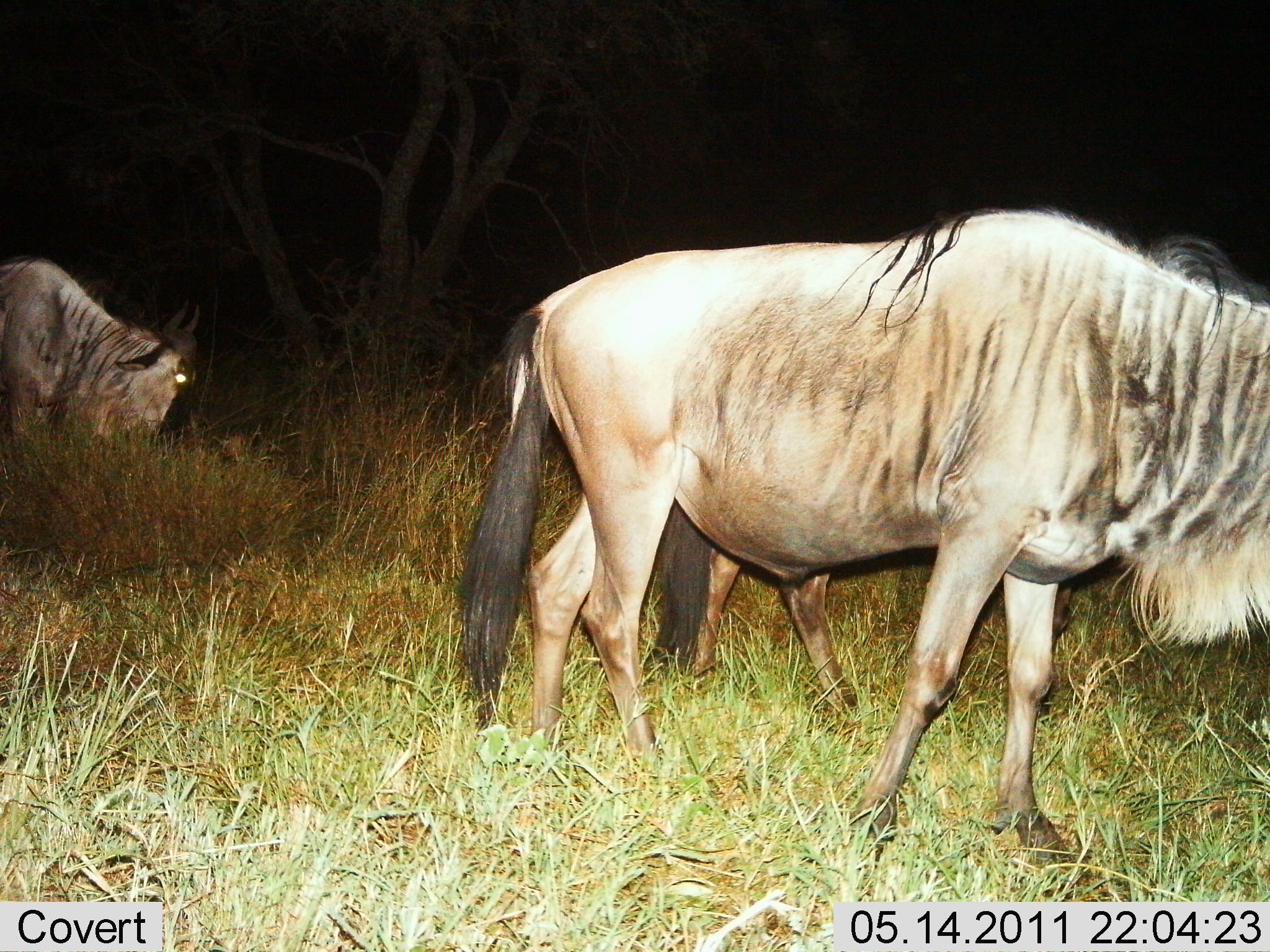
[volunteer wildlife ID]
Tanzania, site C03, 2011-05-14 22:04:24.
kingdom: Animalia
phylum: Chordata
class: Mammalia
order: Artiodactyla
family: Bovidae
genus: Connochaetes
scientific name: Connochaetes taurinus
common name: blue wildebeest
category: wildebeest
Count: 3.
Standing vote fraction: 42%.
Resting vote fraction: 0%.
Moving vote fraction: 33%.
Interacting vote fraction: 0%.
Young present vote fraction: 0%.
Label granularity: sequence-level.